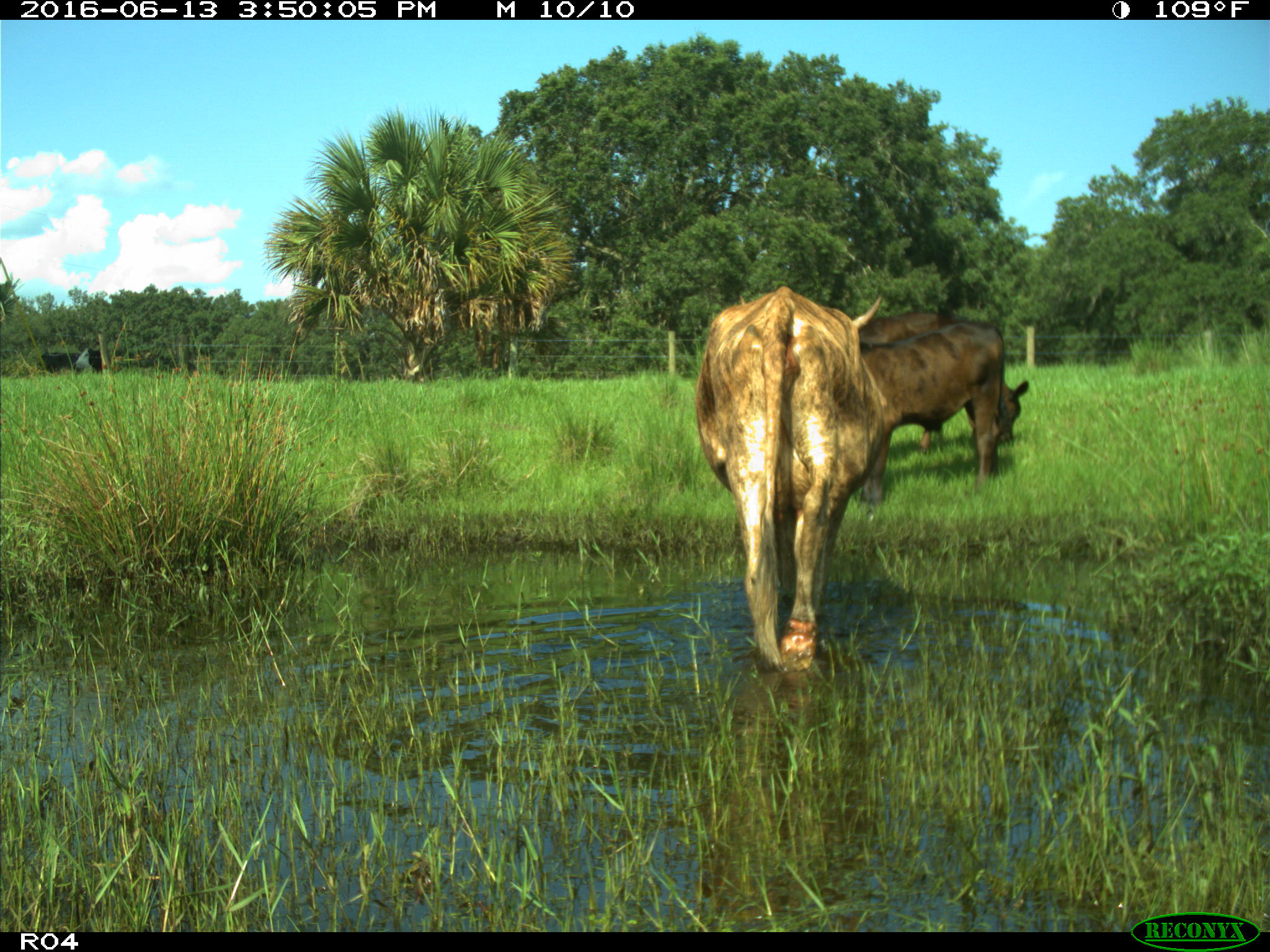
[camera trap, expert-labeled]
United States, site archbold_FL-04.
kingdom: Animalia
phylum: Chordata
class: Mammalia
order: Artiodactyla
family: Bovidae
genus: Bos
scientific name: Bos taurus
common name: domestic cow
Bos taurus (domestic cow).